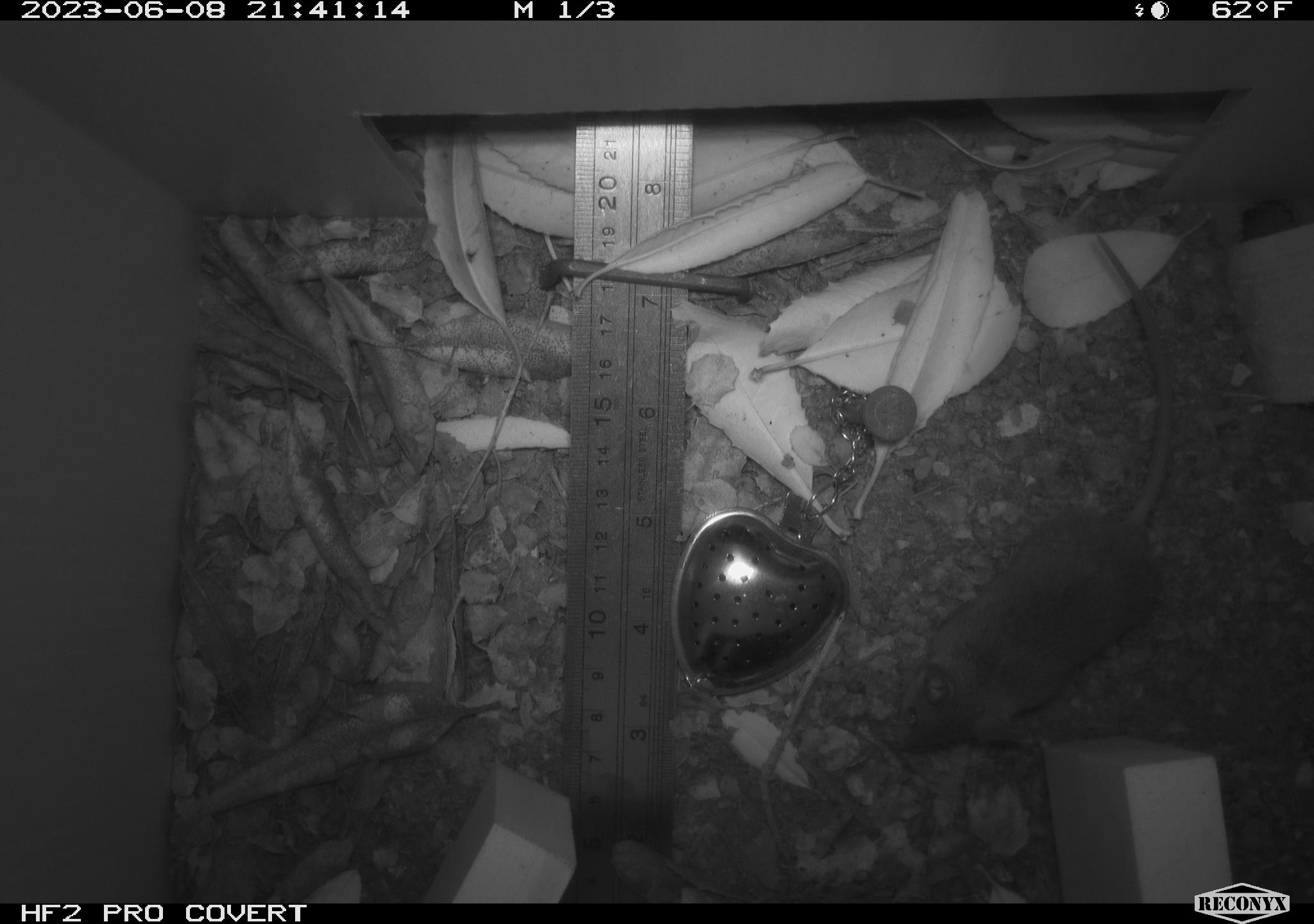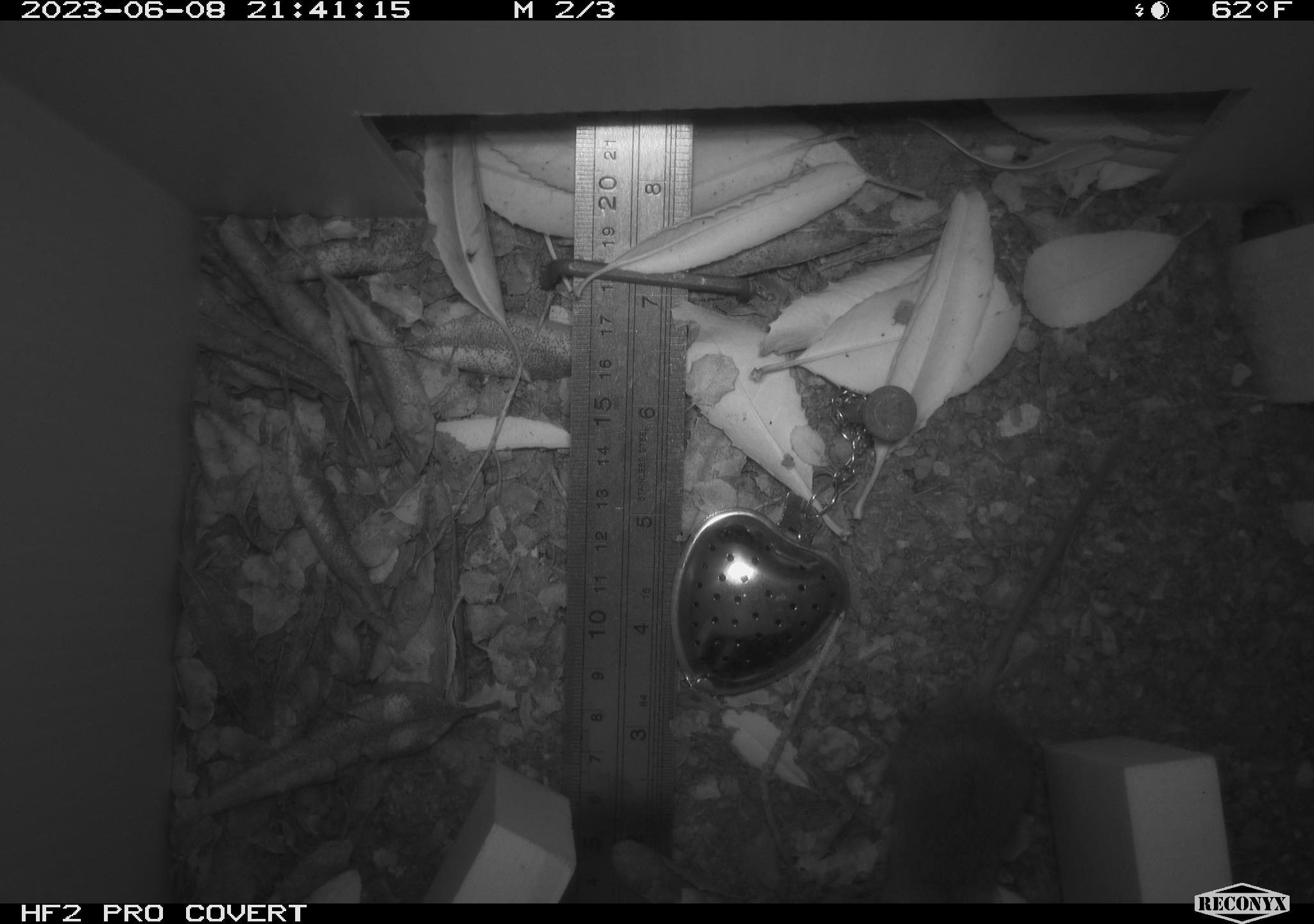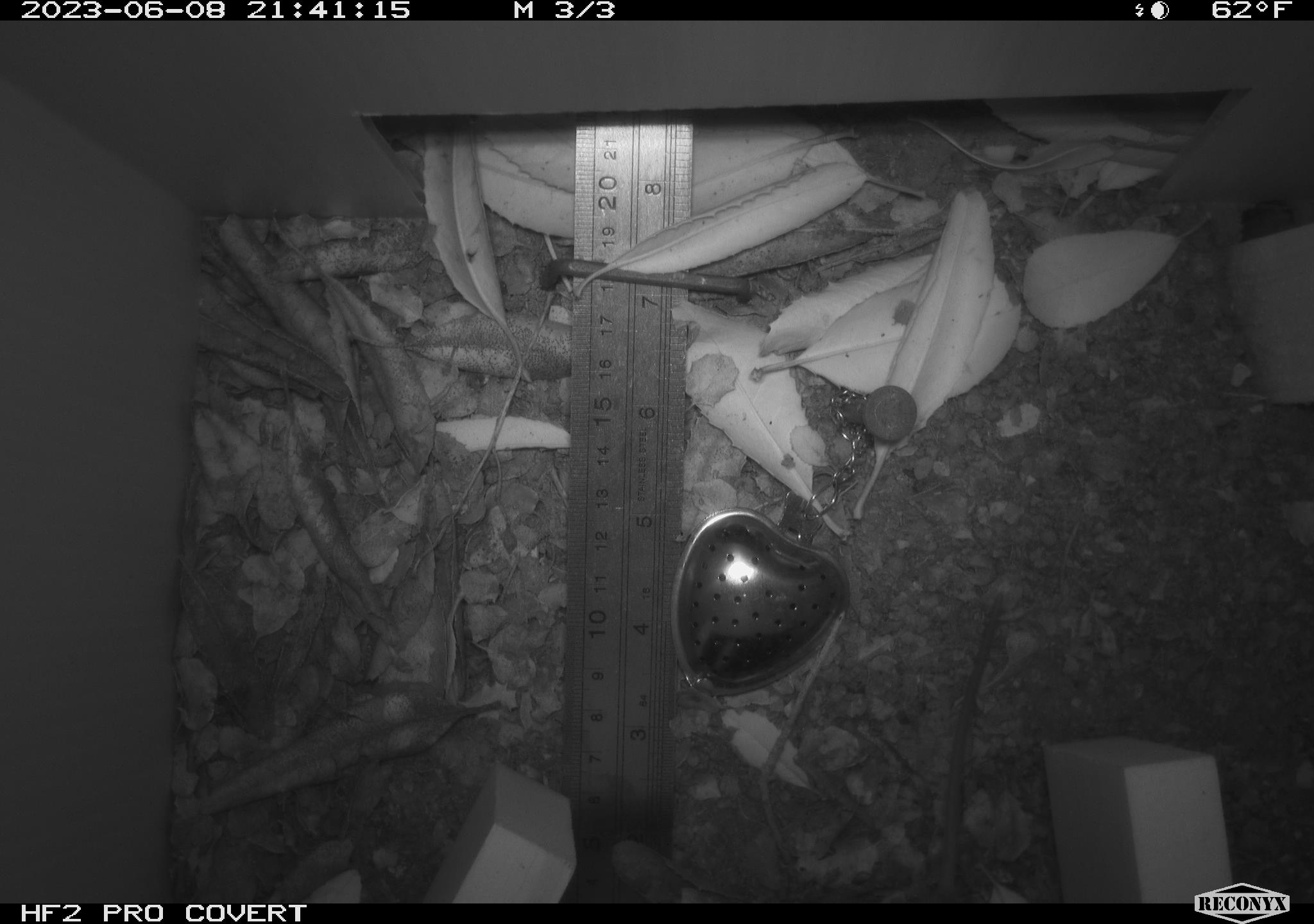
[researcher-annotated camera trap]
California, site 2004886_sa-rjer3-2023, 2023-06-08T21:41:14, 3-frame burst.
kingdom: Animalia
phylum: Chordata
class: Mammalia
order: Rodentia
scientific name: Rodentia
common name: mouse species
Mouse species (Rodentia).